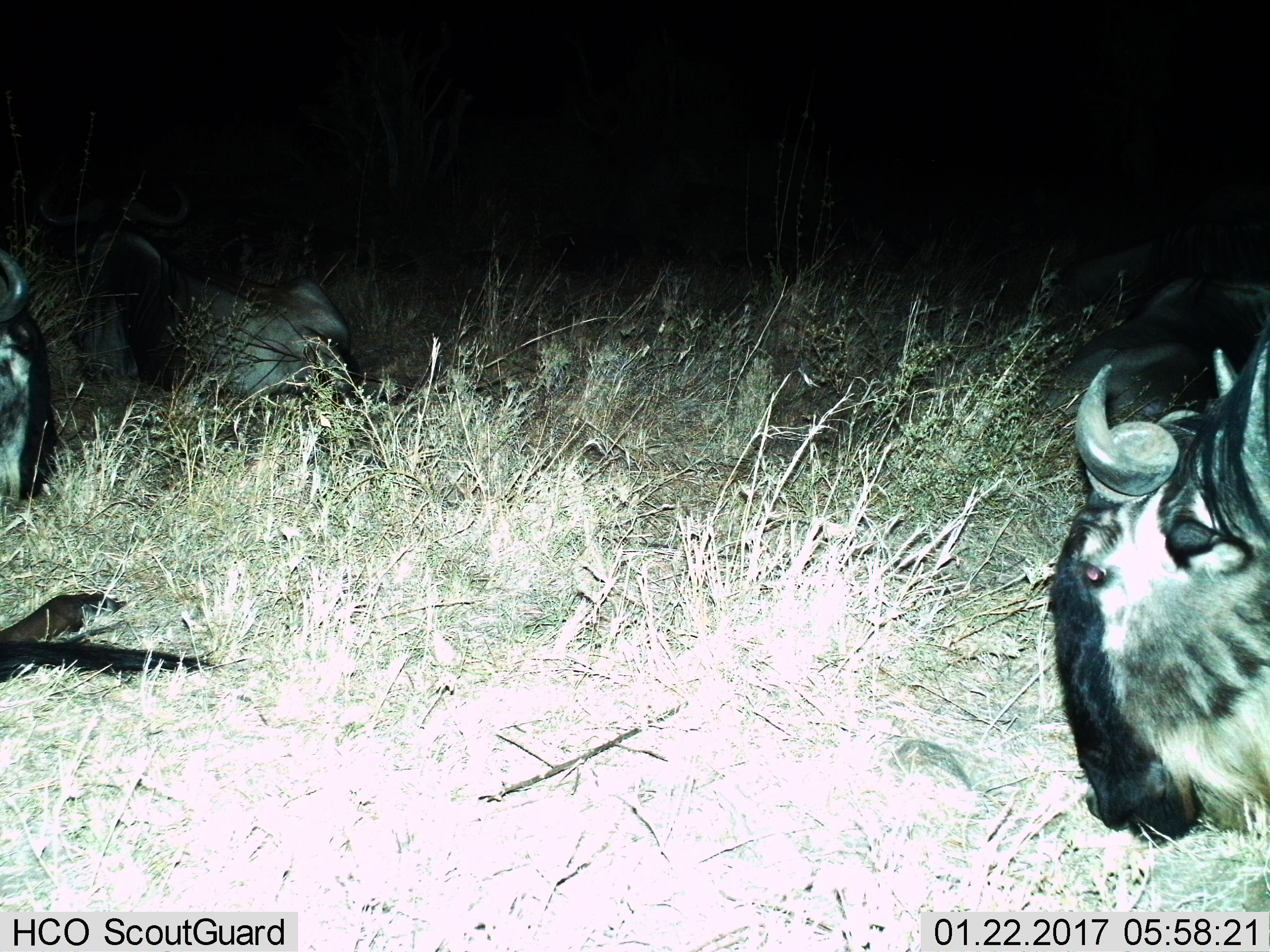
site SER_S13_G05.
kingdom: Animalia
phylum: Chordata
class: Mammalia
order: Artiodactyla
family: Bovidae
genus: Connochaetes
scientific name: Connochaetes taurinus taurinus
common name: blue wildebeest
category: wildebeestblue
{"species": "wildebeestblue (blue wildebeest) (Connochaetes taurinus taurinus)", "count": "3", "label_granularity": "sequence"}